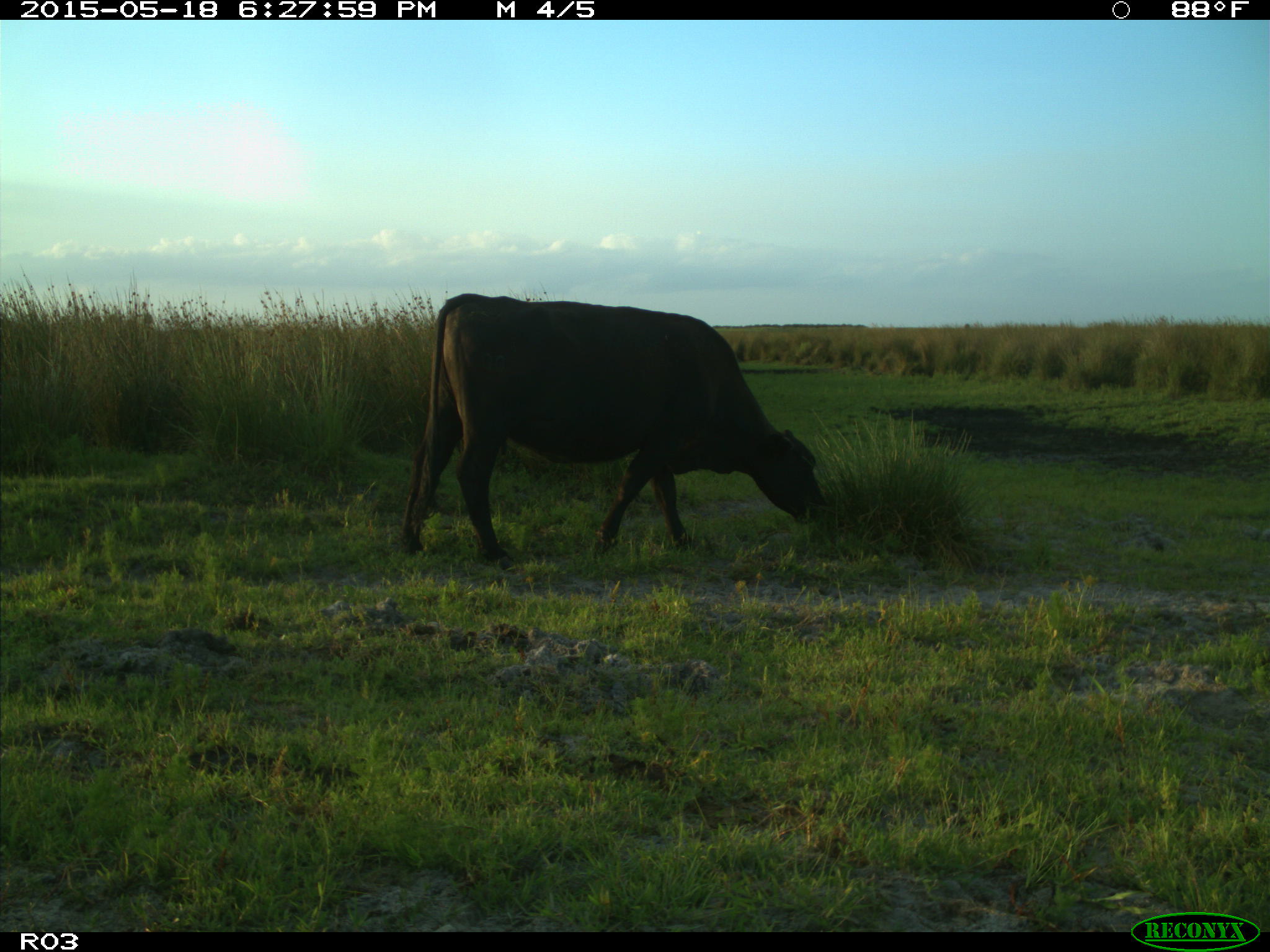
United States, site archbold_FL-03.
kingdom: Animalia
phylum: Chordata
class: Mammalia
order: Artiodactyla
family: Bovidae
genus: Bos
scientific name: Bos taurus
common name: domestic cow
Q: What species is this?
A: Bos taurus (domestic cow).